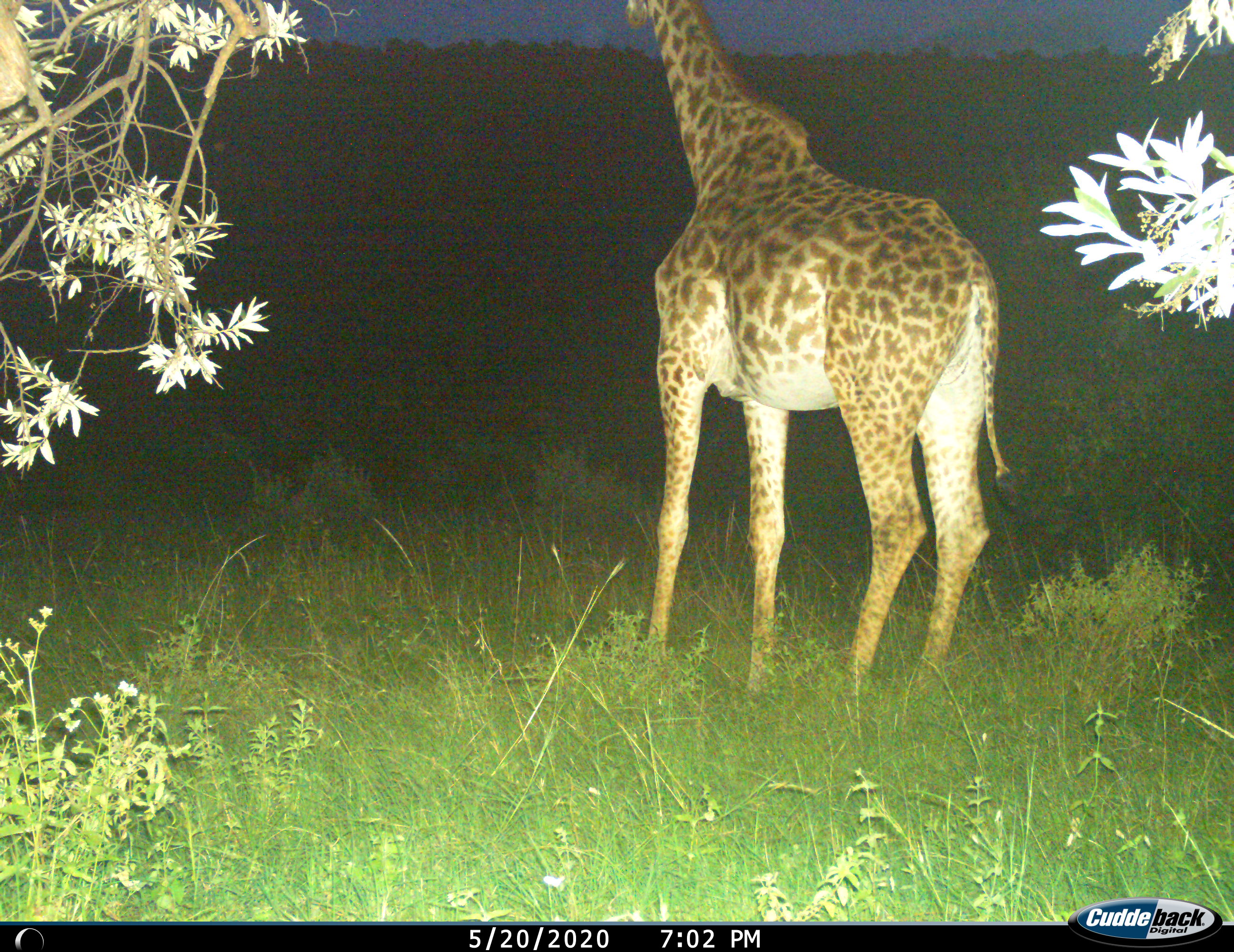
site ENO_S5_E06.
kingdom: Animalia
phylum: Chordata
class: Mammalia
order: Artiodactyla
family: Giraffidae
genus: Giraffa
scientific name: Giraffa camelopardalis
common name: giraffe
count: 1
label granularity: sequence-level